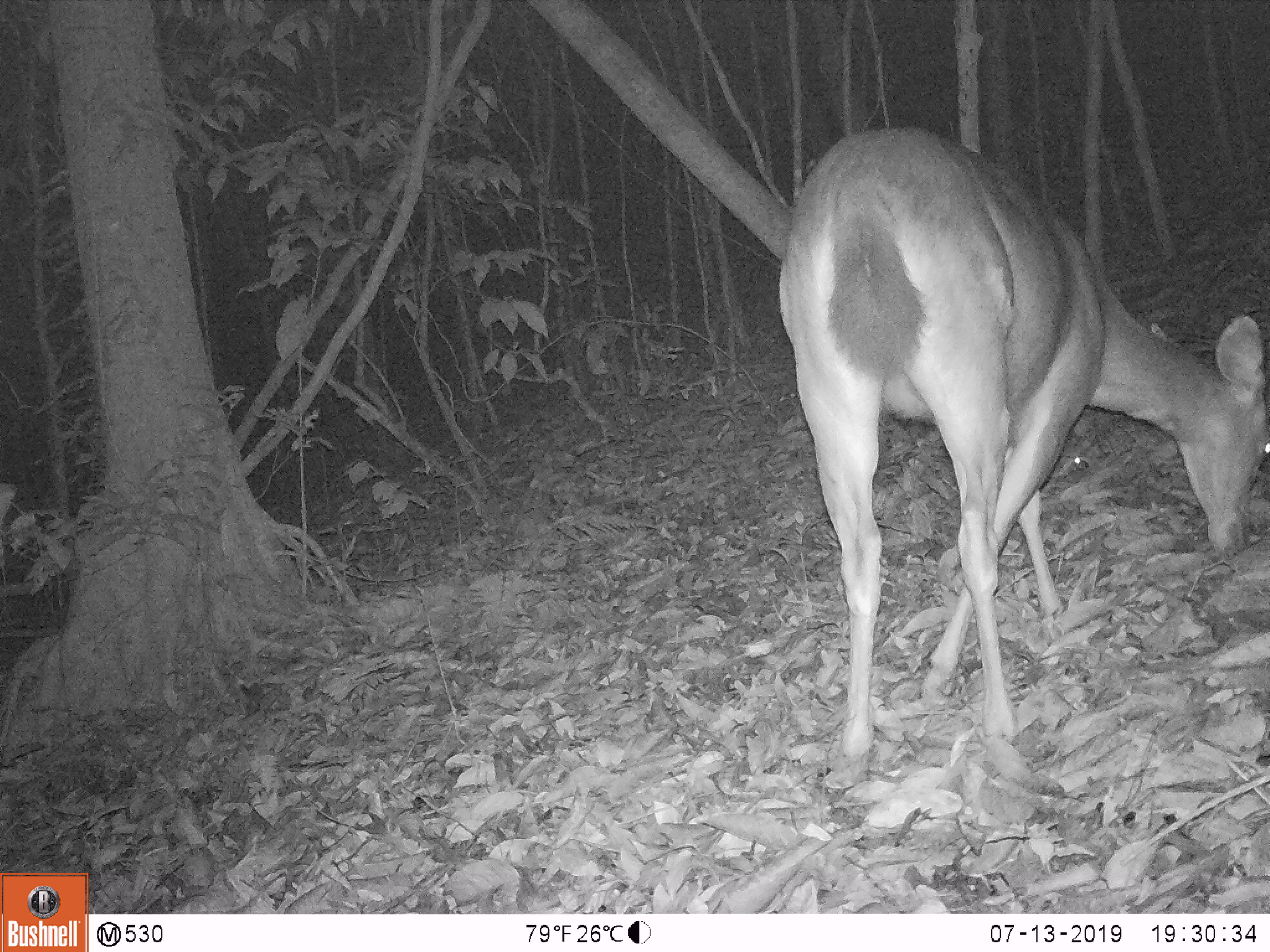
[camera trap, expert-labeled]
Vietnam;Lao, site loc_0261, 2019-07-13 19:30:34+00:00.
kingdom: Animalia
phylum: Chordata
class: Mammalia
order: Artiodactyla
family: Cervidae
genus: Rusa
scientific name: Rusa unicolor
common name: sambar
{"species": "sambar (Rusa unicolor)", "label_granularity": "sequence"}